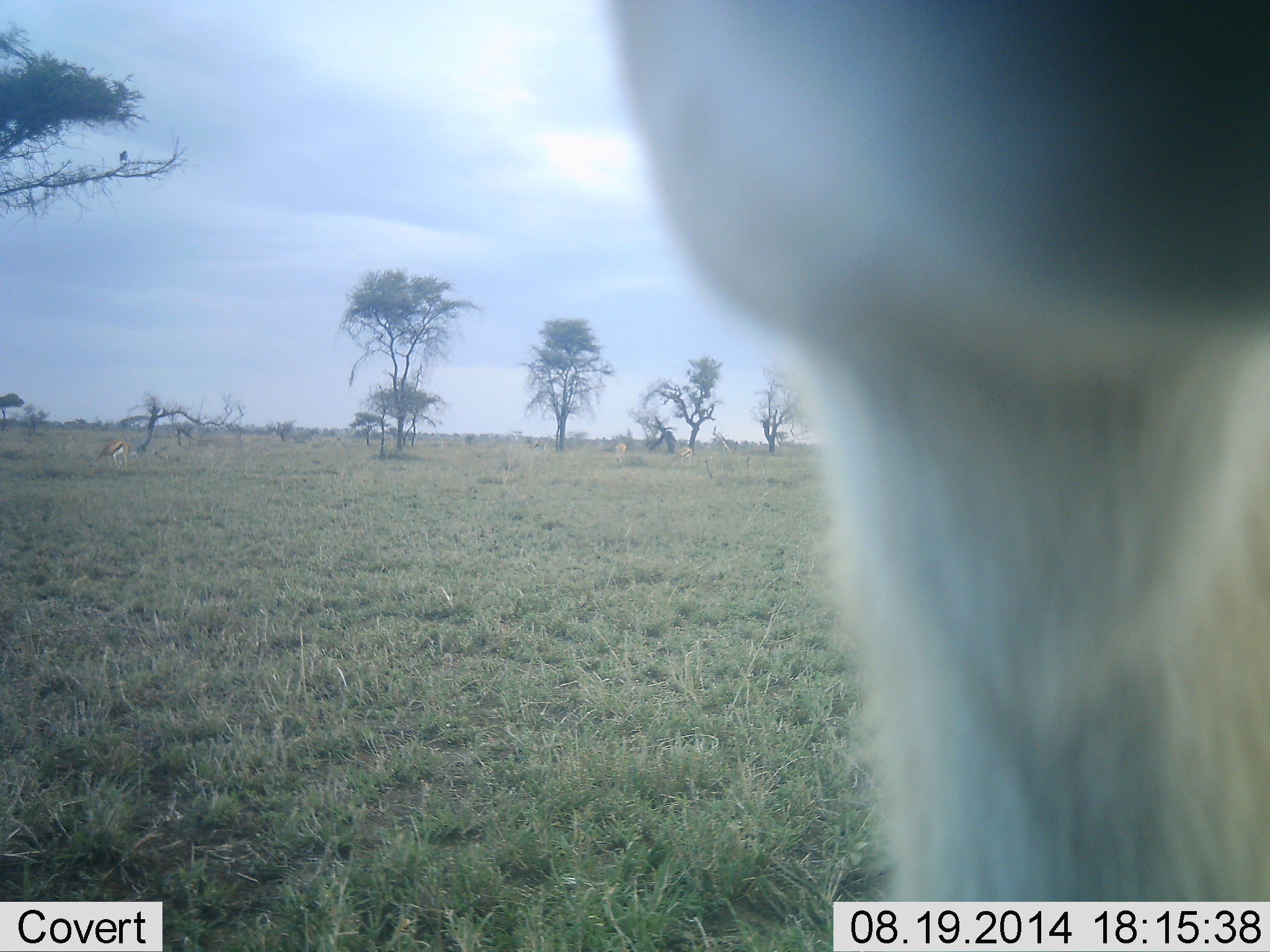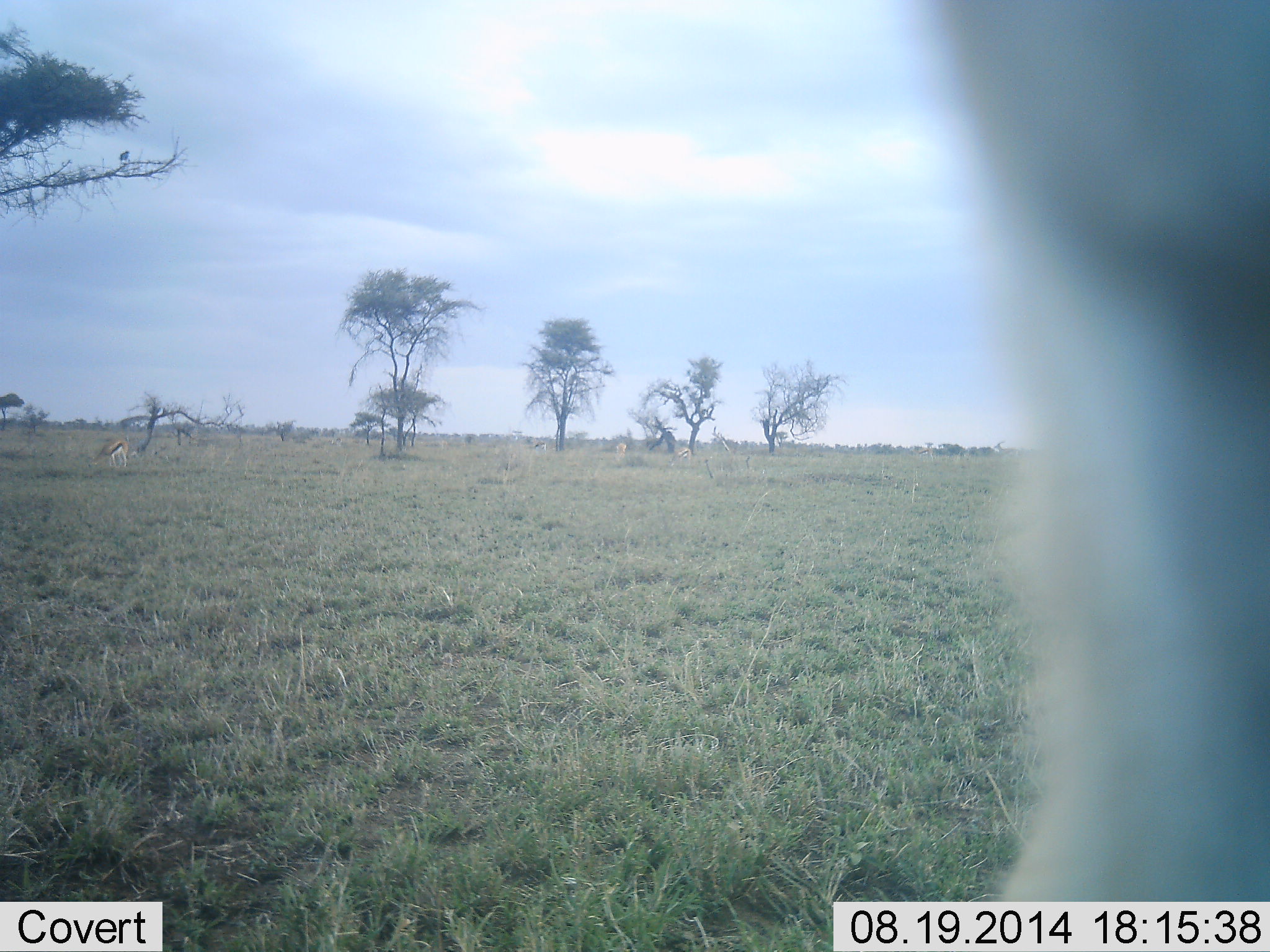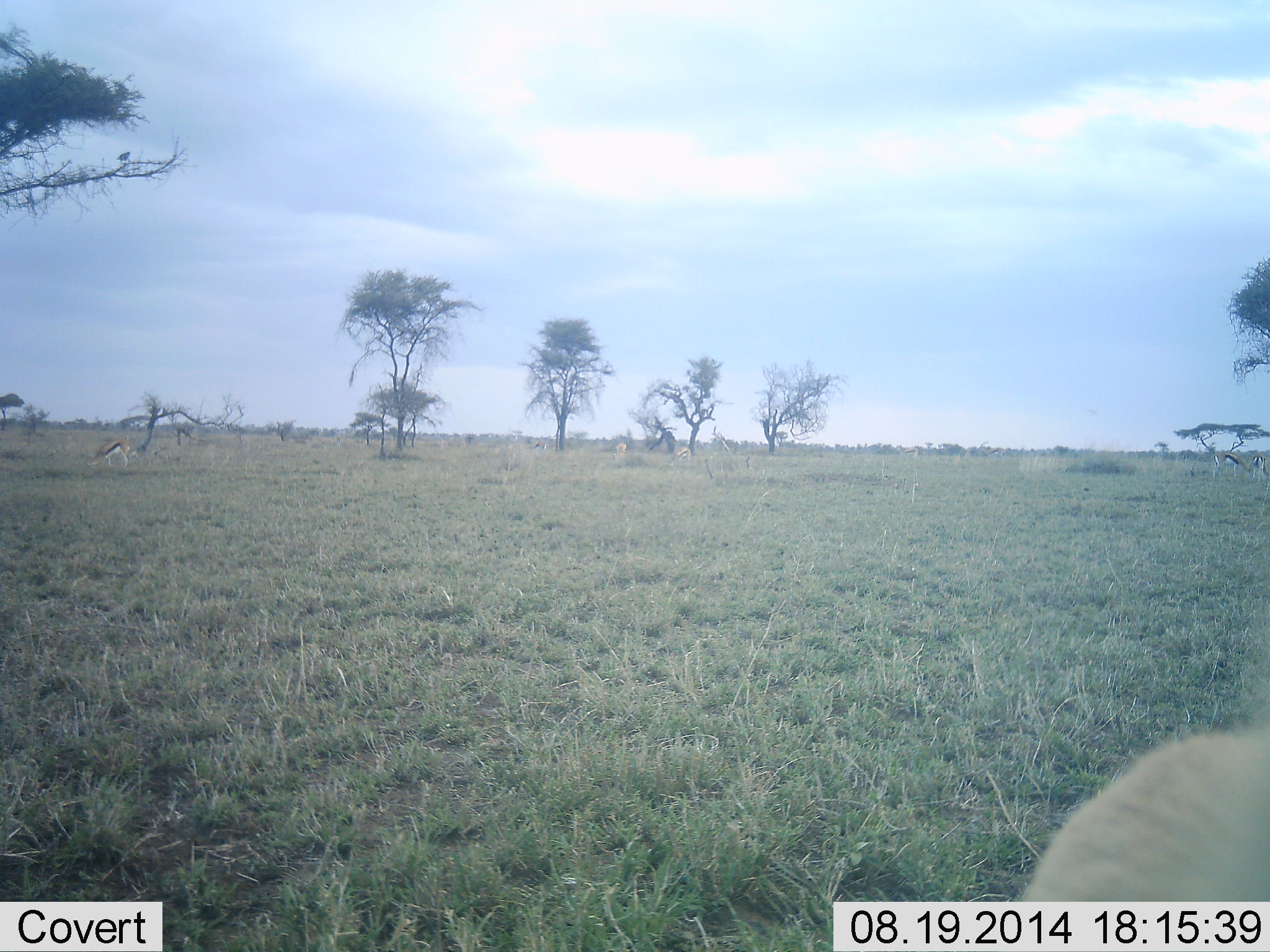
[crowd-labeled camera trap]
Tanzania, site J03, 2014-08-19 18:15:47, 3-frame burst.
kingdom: Animalia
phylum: Chordata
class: Mammalia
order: Artiodactyla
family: Bovidae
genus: Eudorcas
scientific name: Eudorcas thomsonii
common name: thomson's gazelle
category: gazellethomsons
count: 2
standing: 64%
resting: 18%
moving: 27%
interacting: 0%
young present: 0%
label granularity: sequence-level